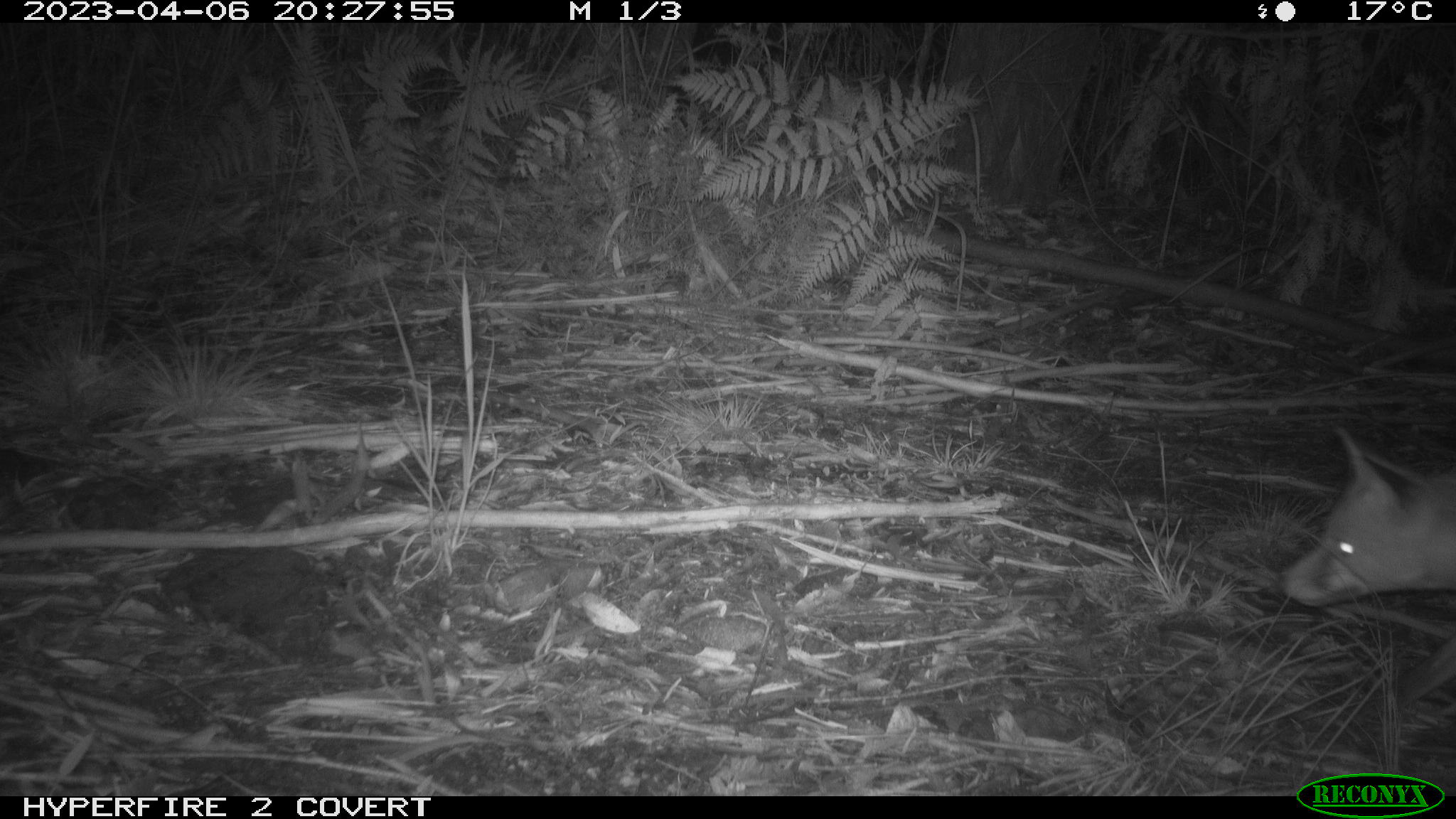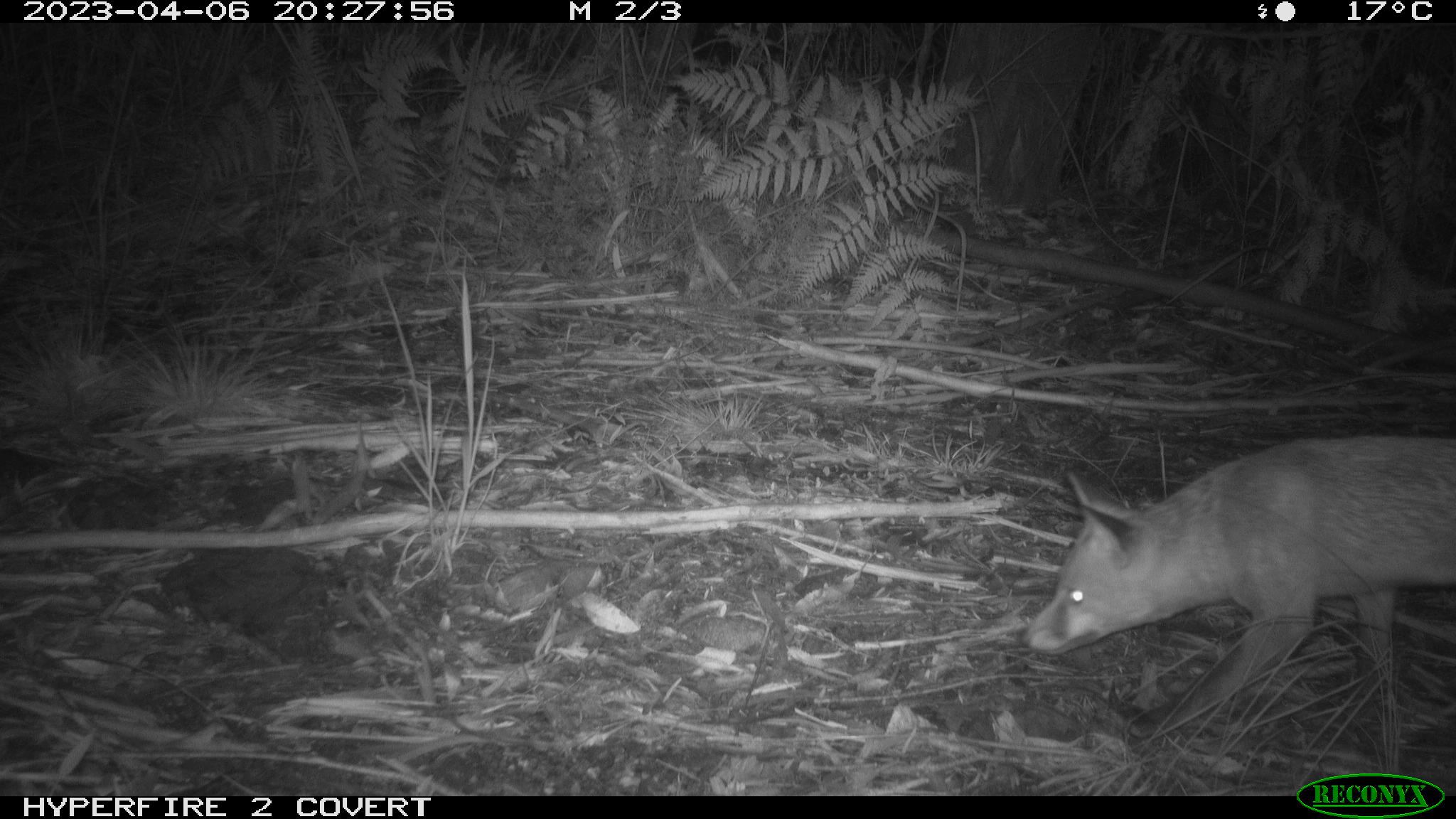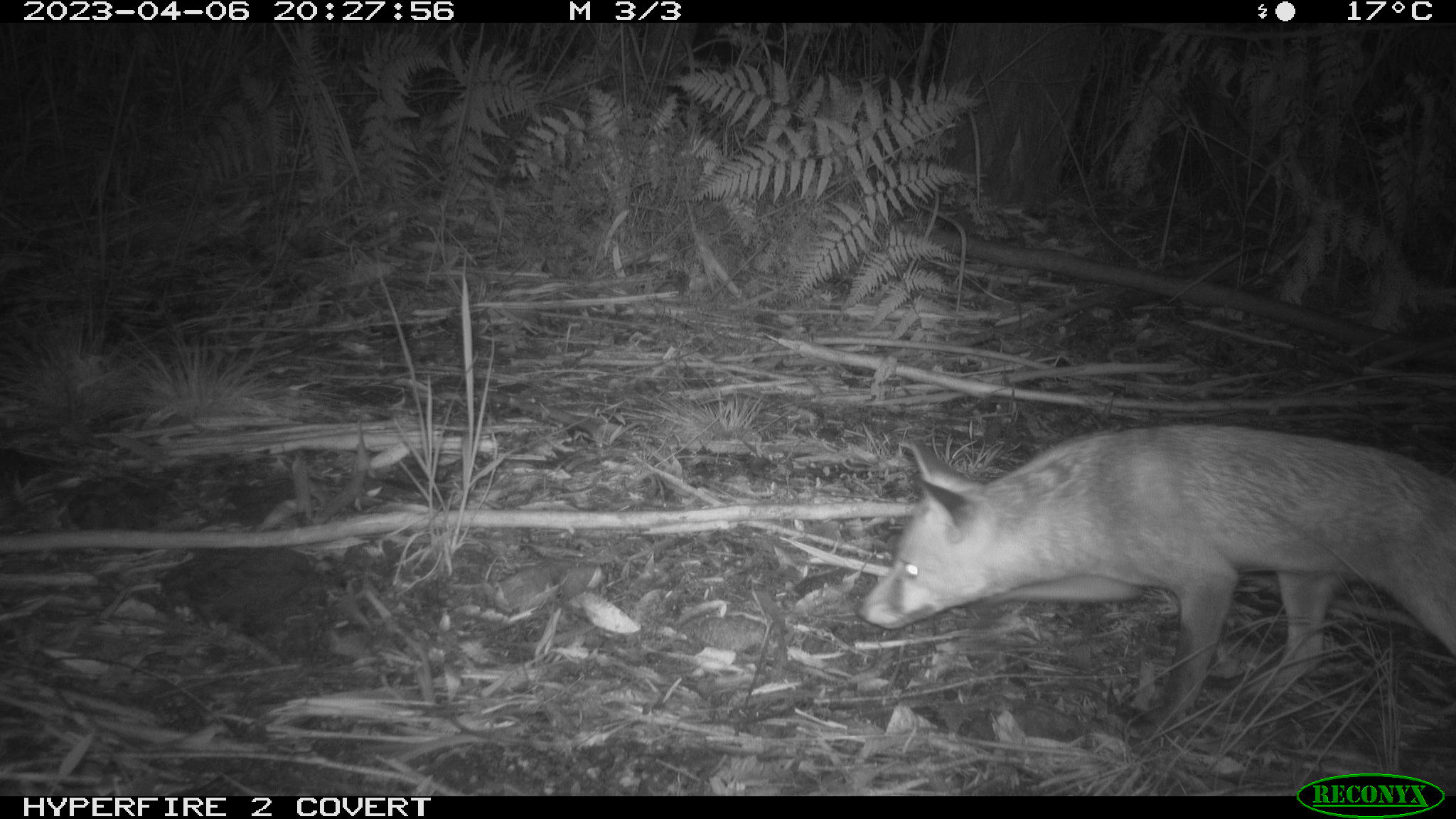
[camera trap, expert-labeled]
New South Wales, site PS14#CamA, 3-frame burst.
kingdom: Animalia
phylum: Chordata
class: Mammalia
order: Carnivora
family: Canidae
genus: Vulpes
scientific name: Vulpes vulpes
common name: red fox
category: fox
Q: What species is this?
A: Fox (red fox) (Vulpes vulpes).